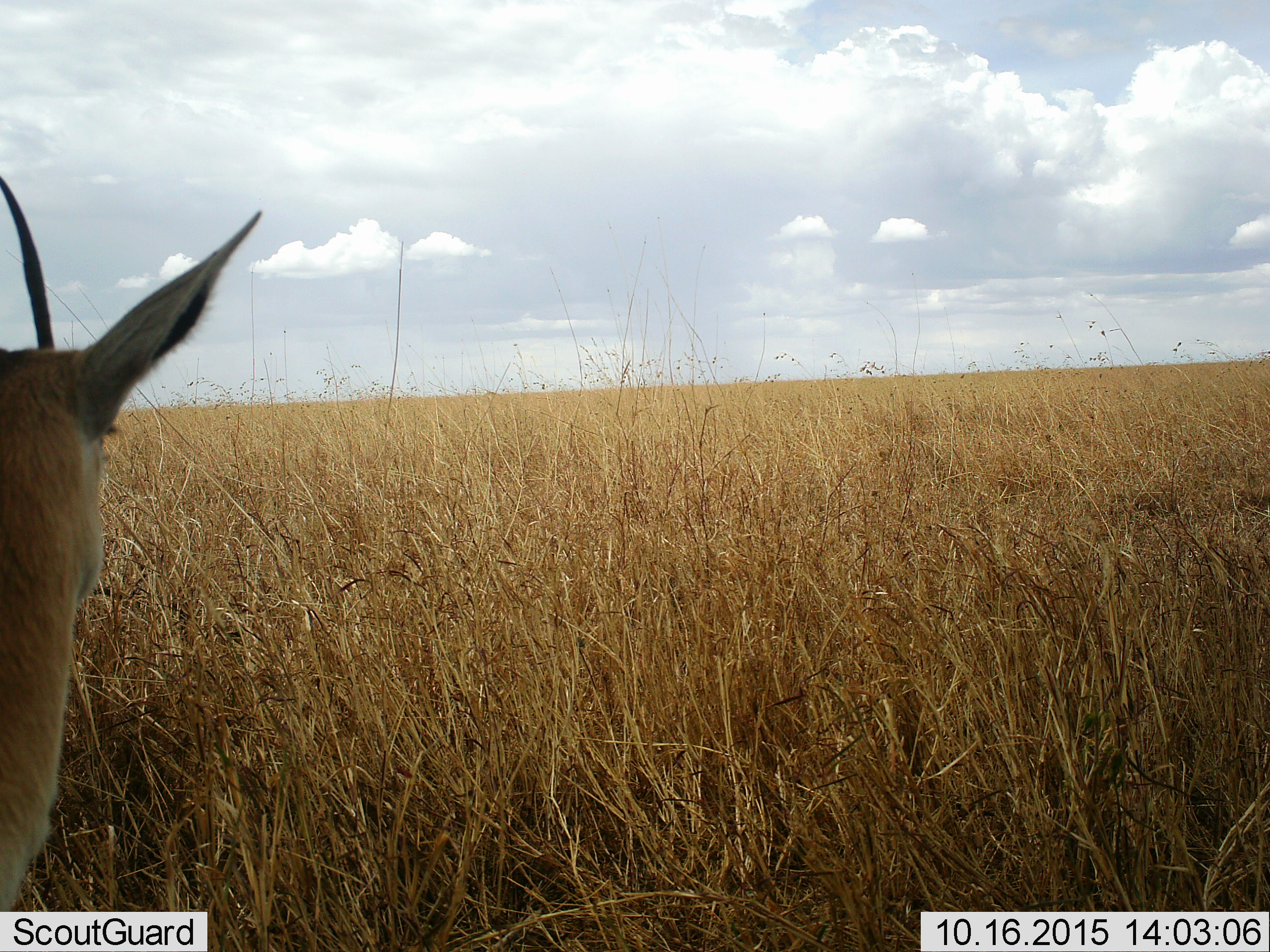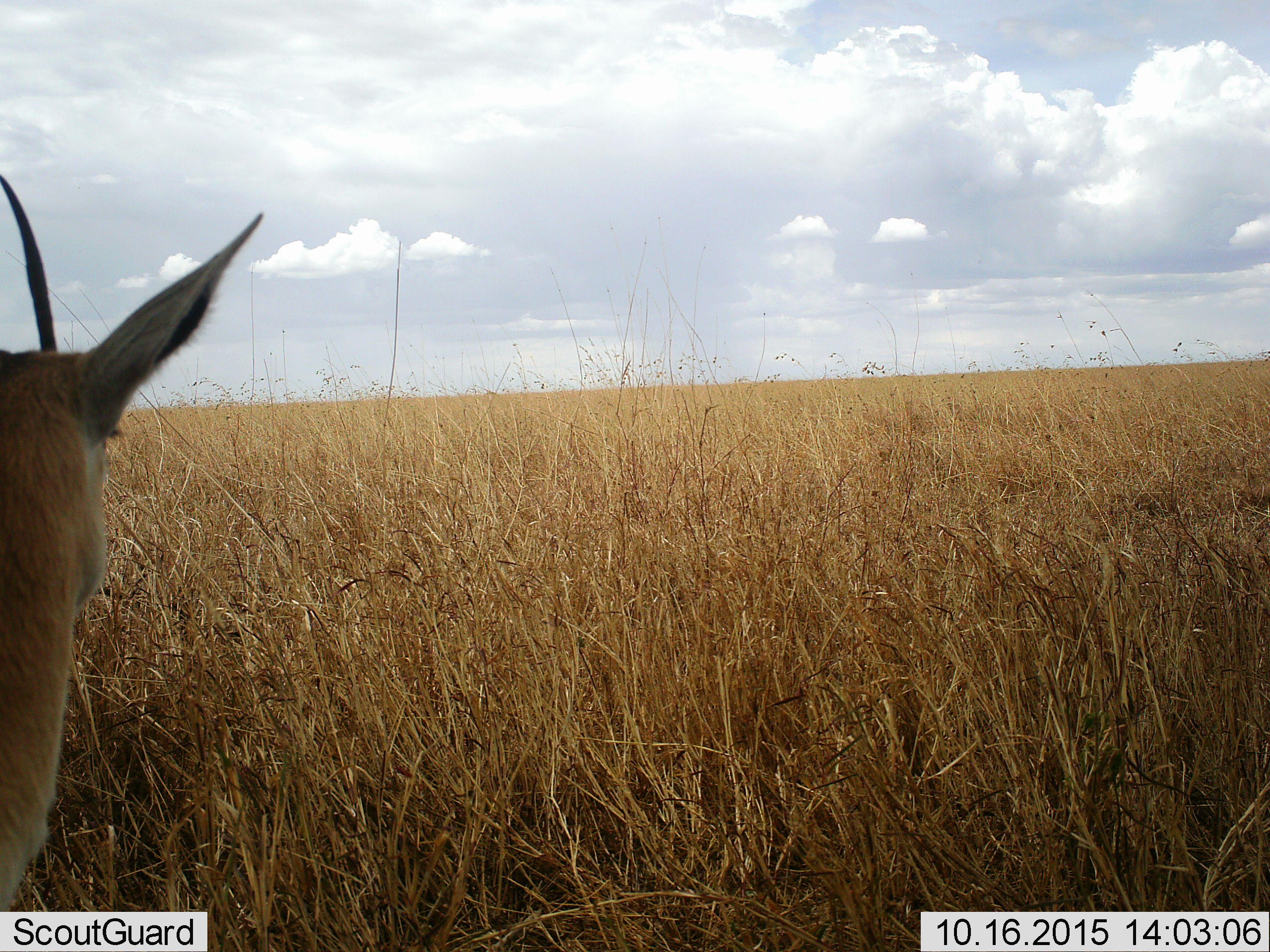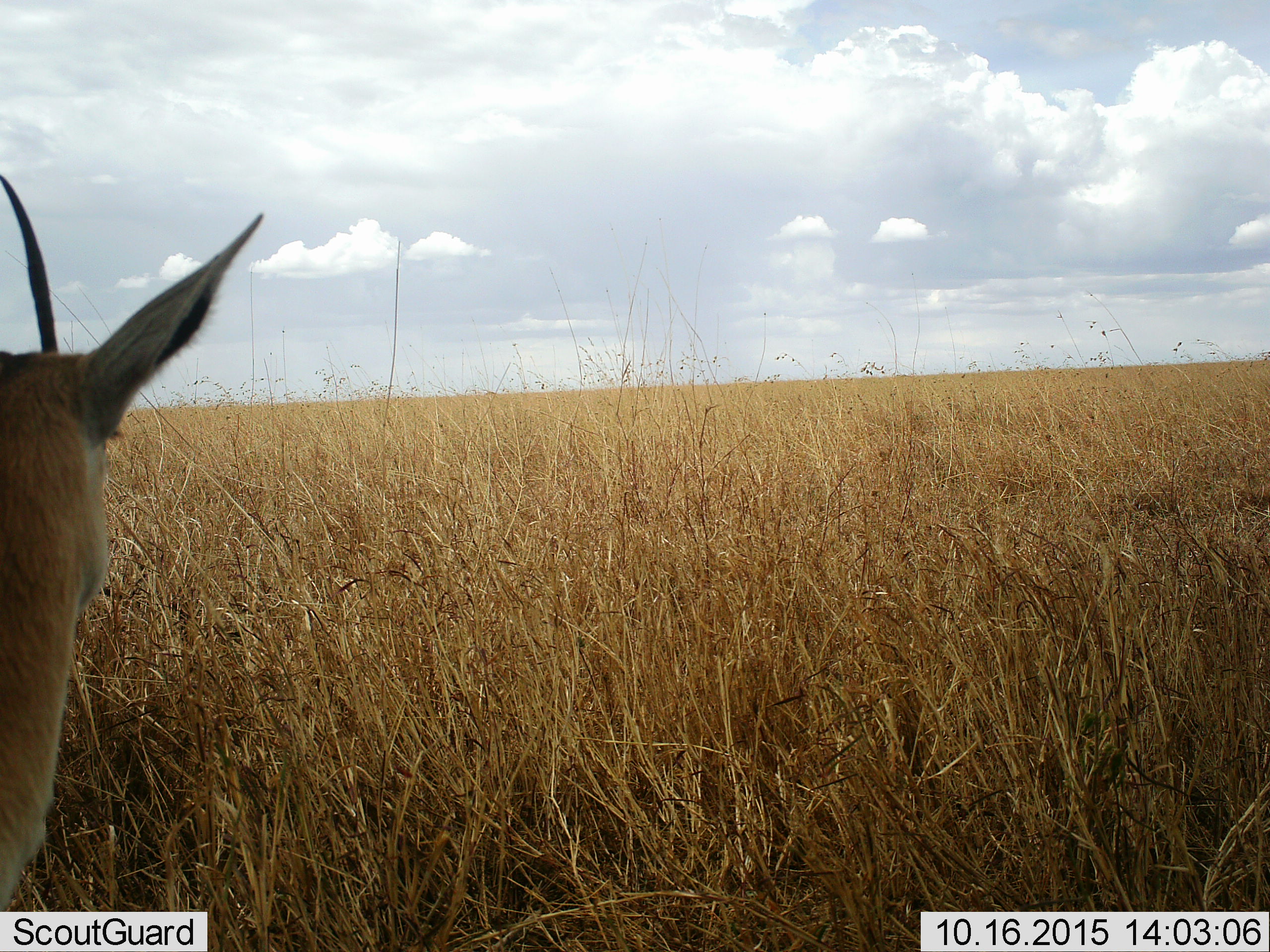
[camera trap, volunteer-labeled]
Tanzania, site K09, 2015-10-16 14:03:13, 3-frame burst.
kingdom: Animalia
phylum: Chordata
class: Mammalia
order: Artiodactyla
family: Bovidae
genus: Nanger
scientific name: Nanger granti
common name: grant's gazelle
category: gazellegrants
Gazellegrants (grant's gazelle) (Nanger granti), count 1. Behavior (volunteer vote fractions): standing 100%, resting 0%, moving 0%, interacting 0%. Young present (vote fraction): 0%. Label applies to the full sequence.